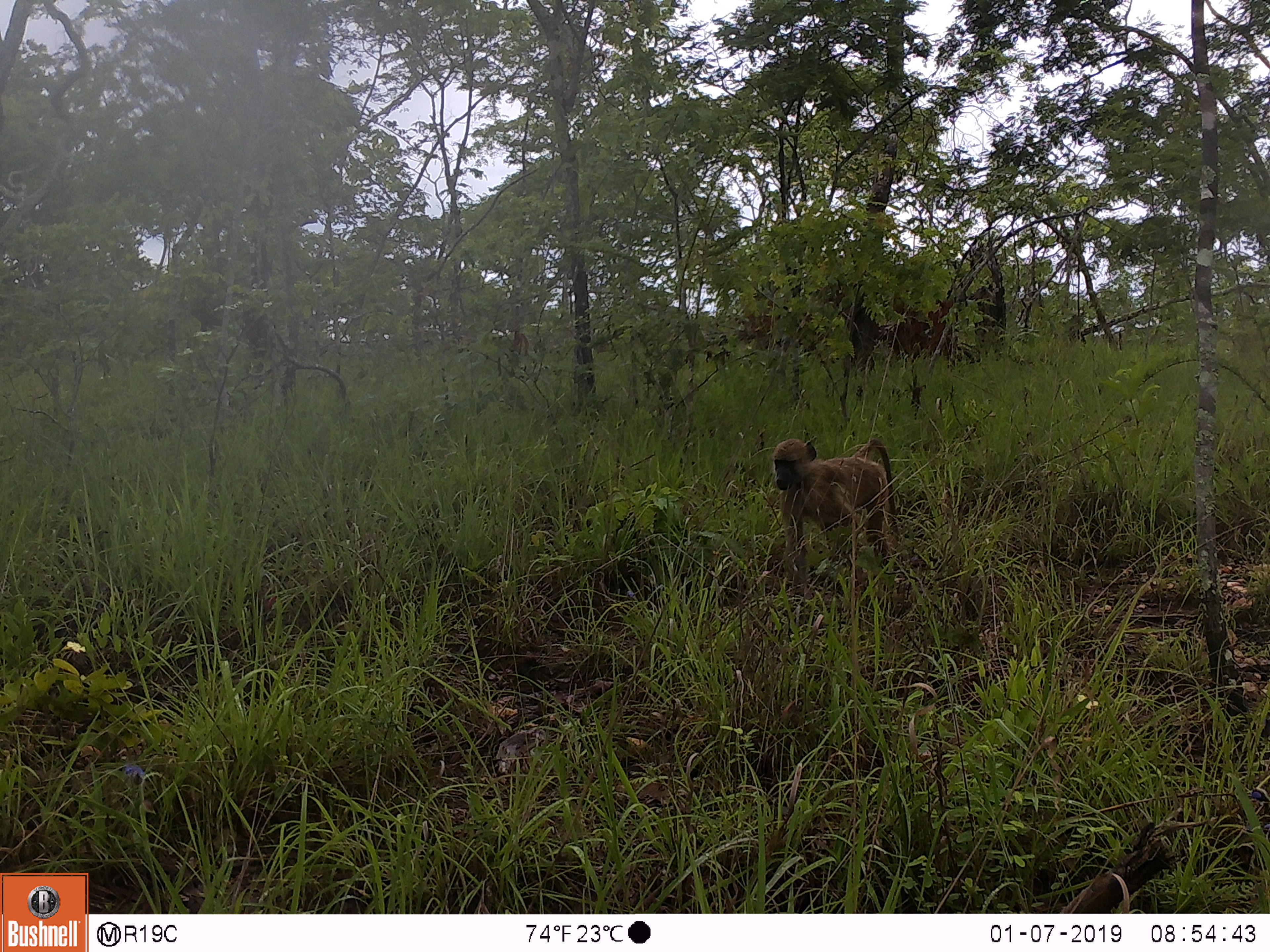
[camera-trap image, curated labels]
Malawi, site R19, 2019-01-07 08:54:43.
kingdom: Animalia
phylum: Chordata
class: Mammalia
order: Primates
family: Cercopithecidae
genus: Papio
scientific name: Papio cynocephalus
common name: yellow baboon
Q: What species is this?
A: Yellow baboon (Papio cynocephalus).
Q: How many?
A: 1.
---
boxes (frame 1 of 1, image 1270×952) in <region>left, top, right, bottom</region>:
yellow baboon: <region>757, 425, 912, 590</region>